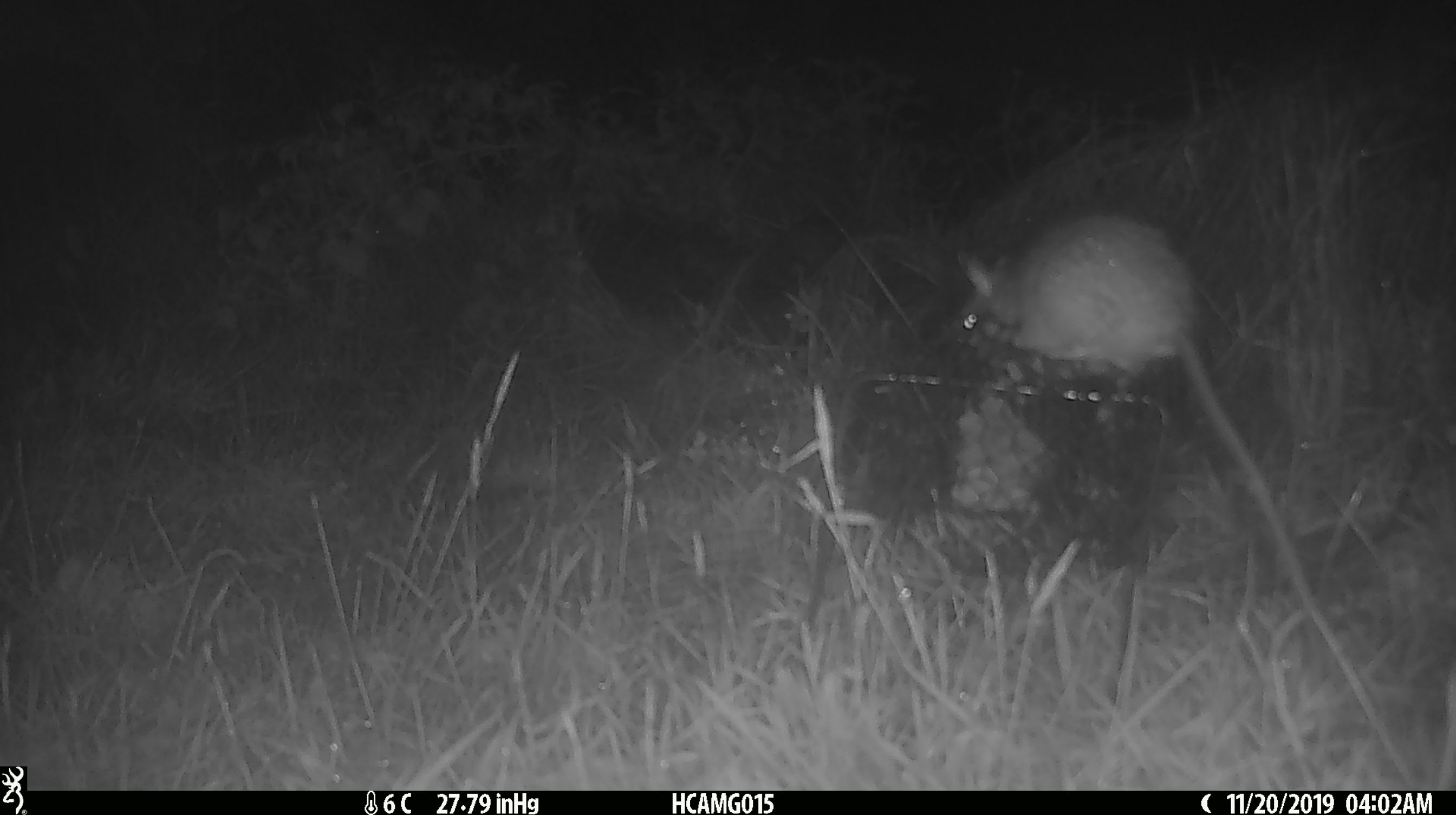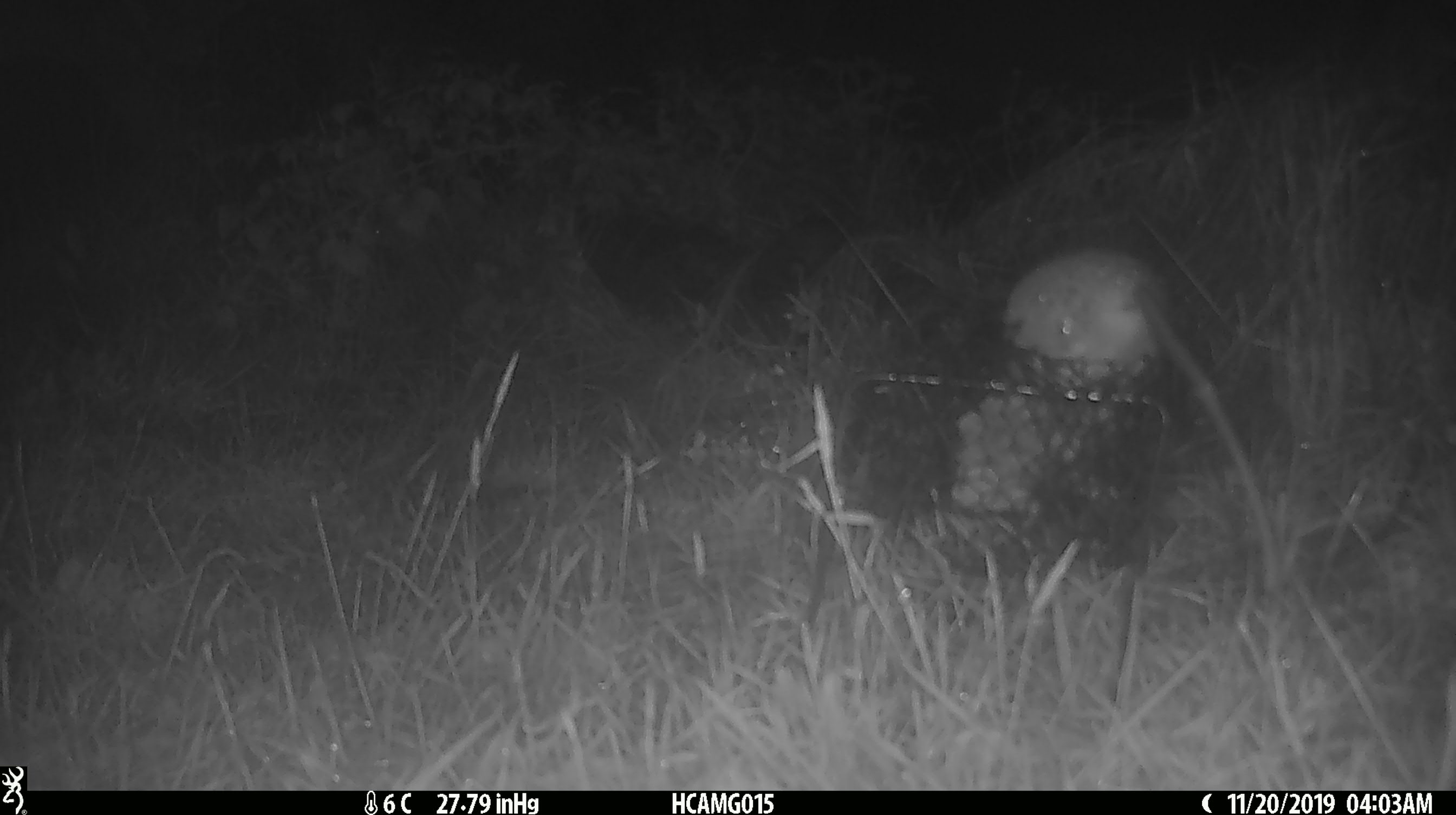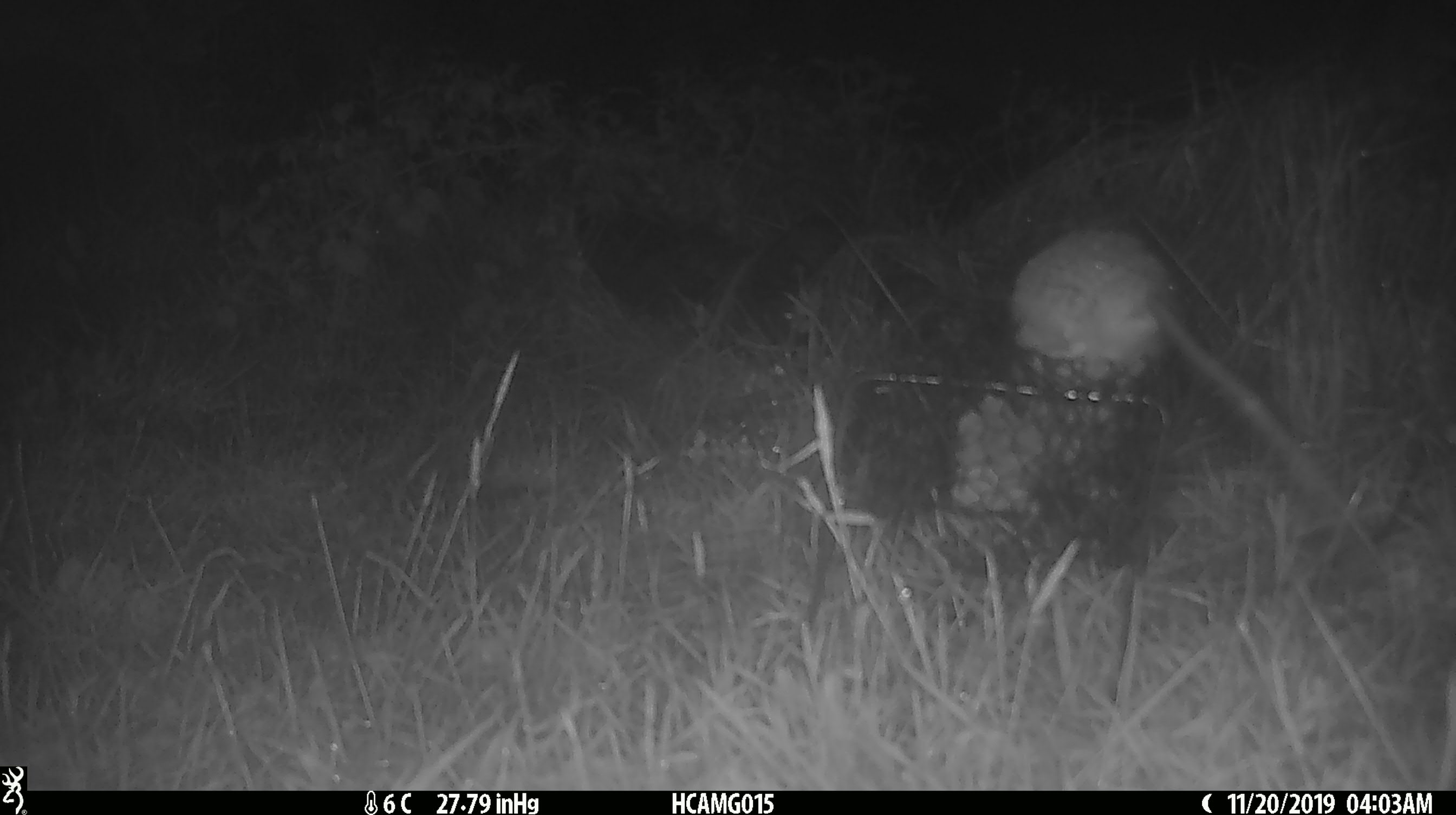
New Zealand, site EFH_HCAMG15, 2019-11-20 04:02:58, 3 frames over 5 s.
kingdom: Animalia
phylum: Chordata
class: Mammalia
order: Rodentia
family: Muridae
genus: Rattus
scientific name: Rattus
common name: rat